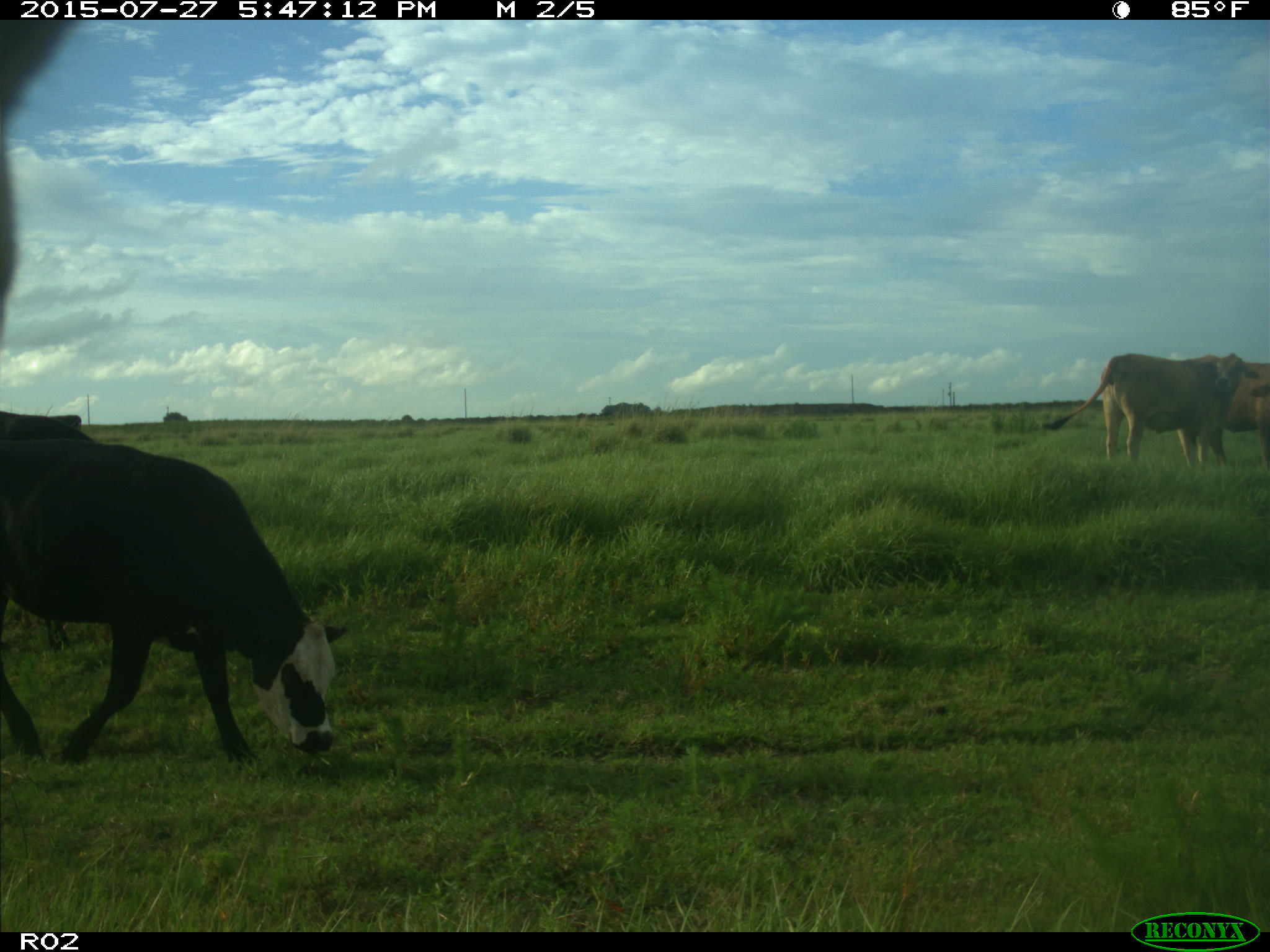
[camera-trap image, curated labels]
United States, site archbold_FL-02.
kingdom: Animalia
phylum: Chordata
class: Mammalia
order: Artiodactyla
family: Bovidae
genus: Bos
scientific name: Bos taurus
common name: domestic cow